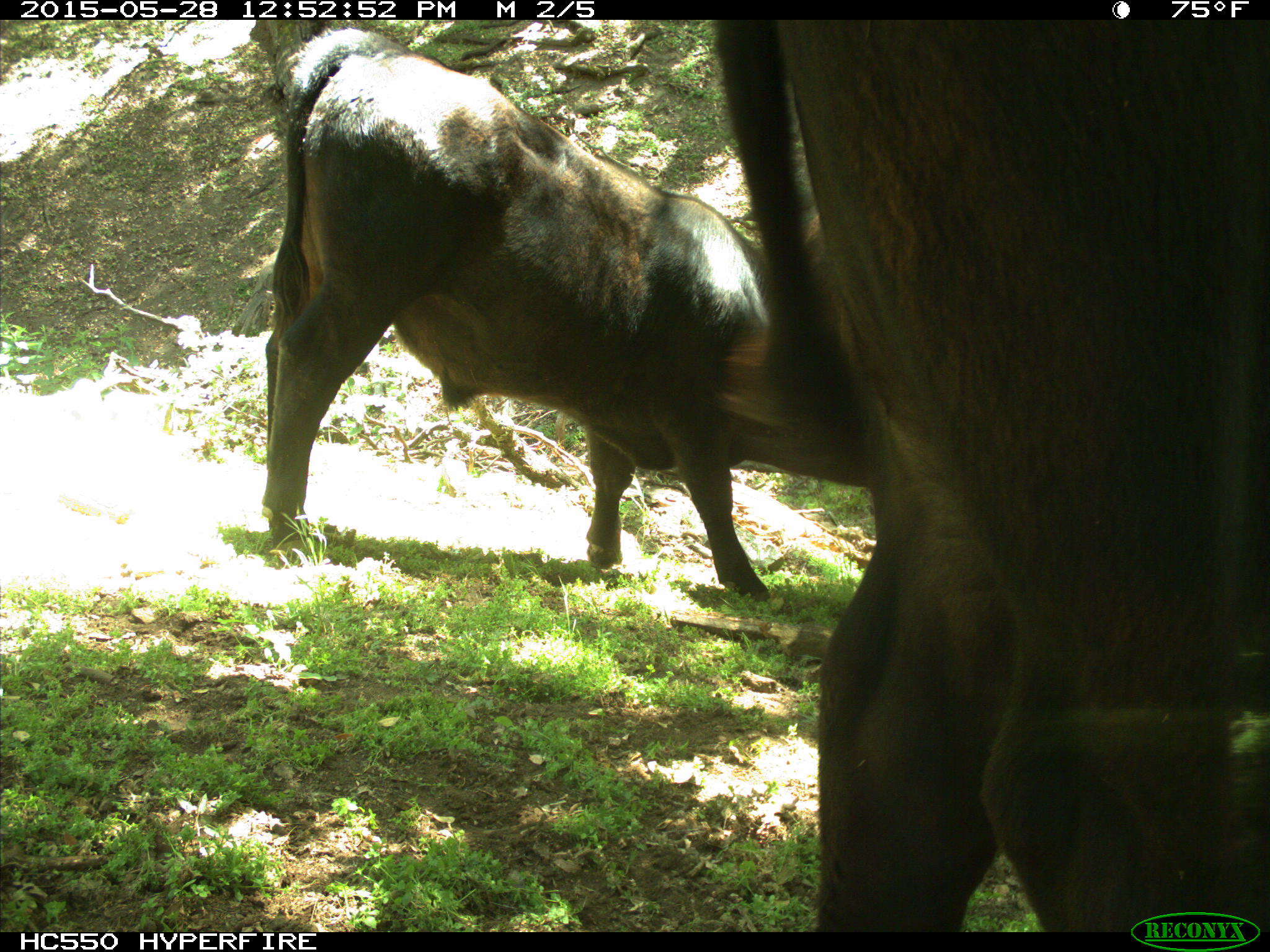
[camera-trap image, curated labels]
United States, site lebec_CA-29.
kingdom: Animalia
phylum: Chordata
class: Mammalia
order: Artiodactyla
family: Bovidae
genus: Bos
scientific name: Bos taurus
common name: domestic cow